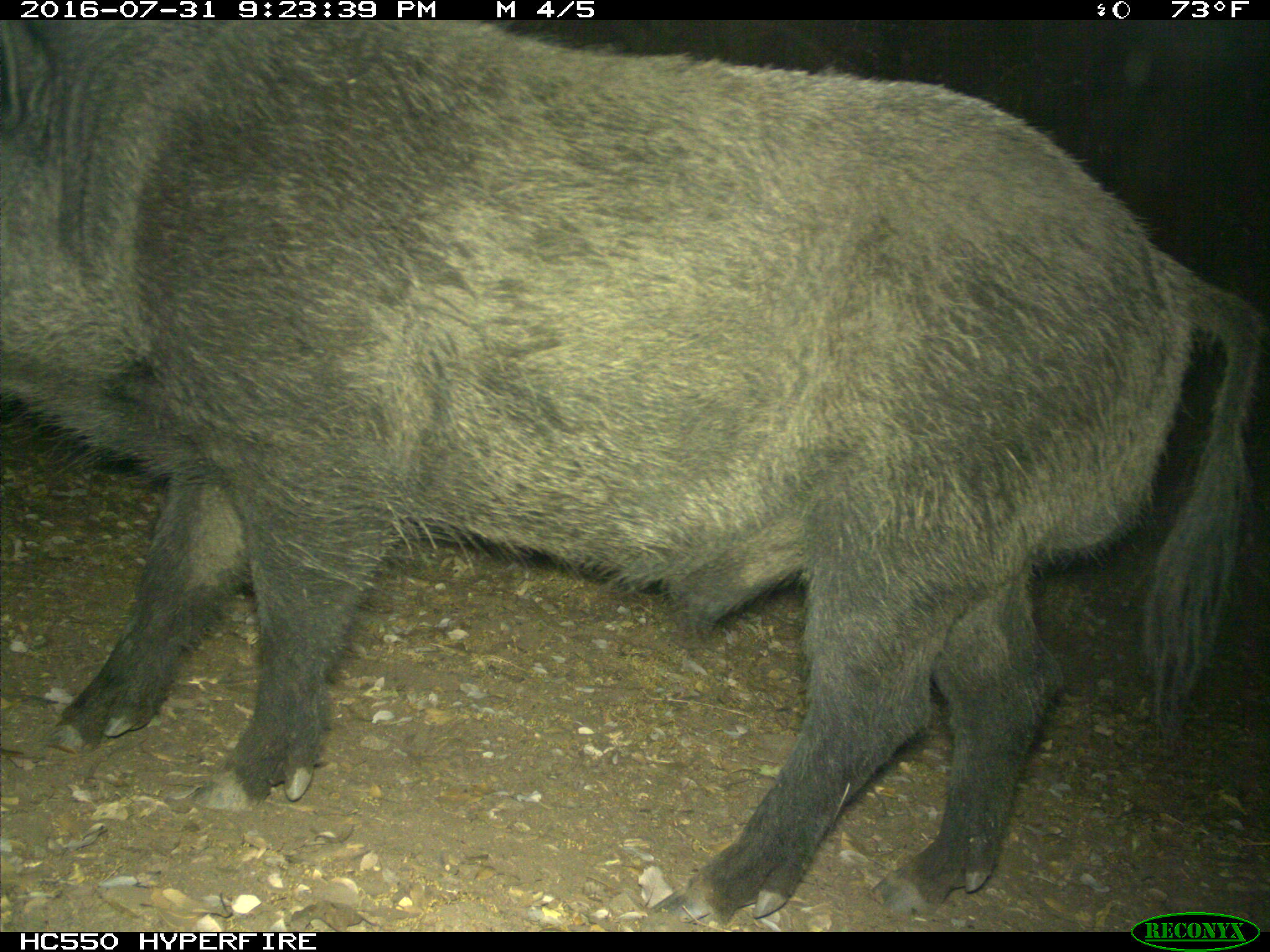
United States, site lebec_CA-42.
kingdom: Animalia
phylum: Chordata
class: Mammalia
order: Artiodactyla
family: Suidae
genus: Sus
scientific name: Sus scrofa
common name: wild boar